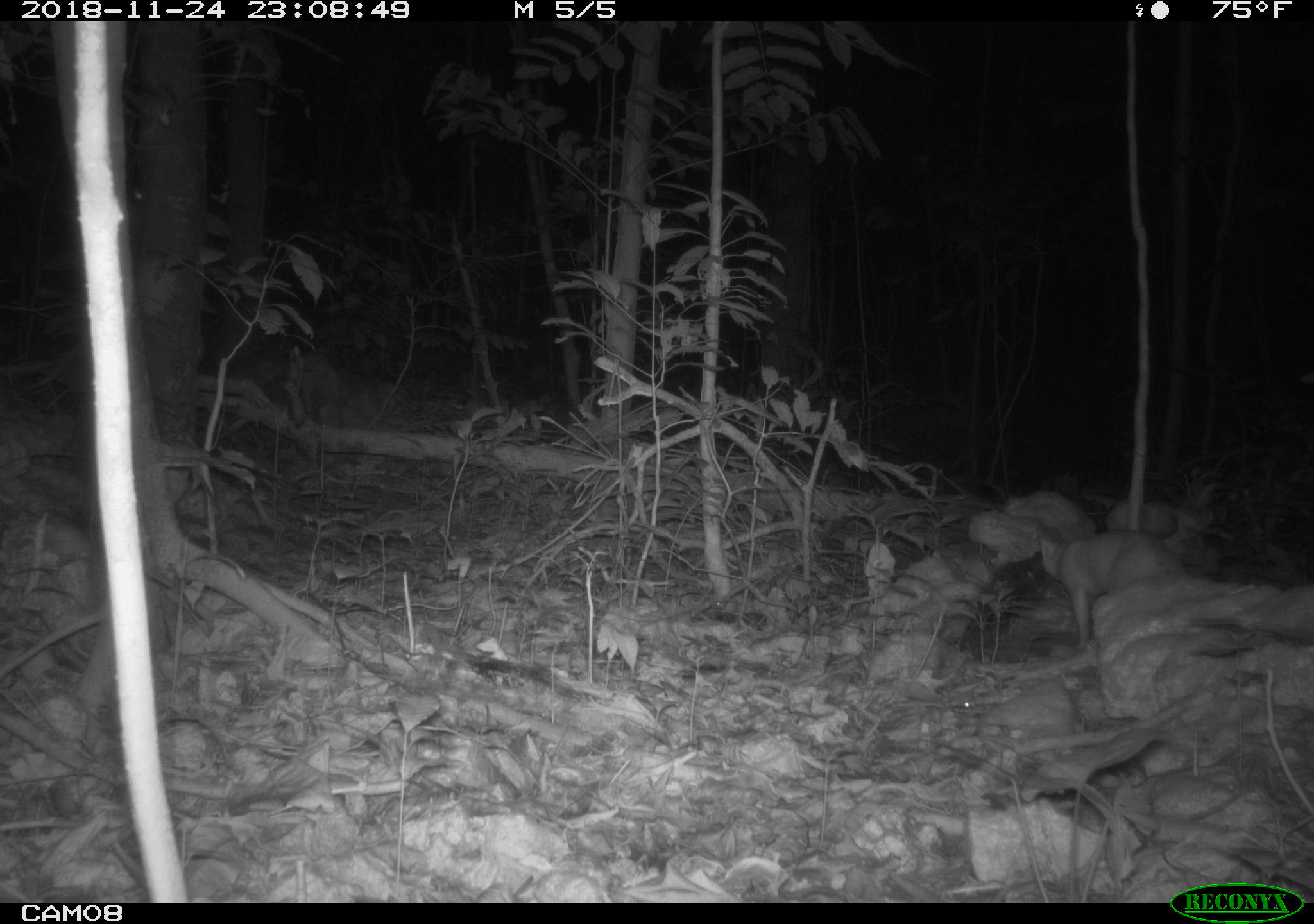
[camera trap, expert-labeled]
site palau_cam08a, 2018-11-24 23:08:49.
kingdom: Animalia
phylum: Chordata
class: Mammalia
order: Carnivora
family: Felidae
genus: Felis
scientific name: Felis catus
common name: cat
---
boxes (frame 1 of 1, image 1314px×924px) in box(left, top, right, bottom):
cat: box(1028, 527, 1195, 649)